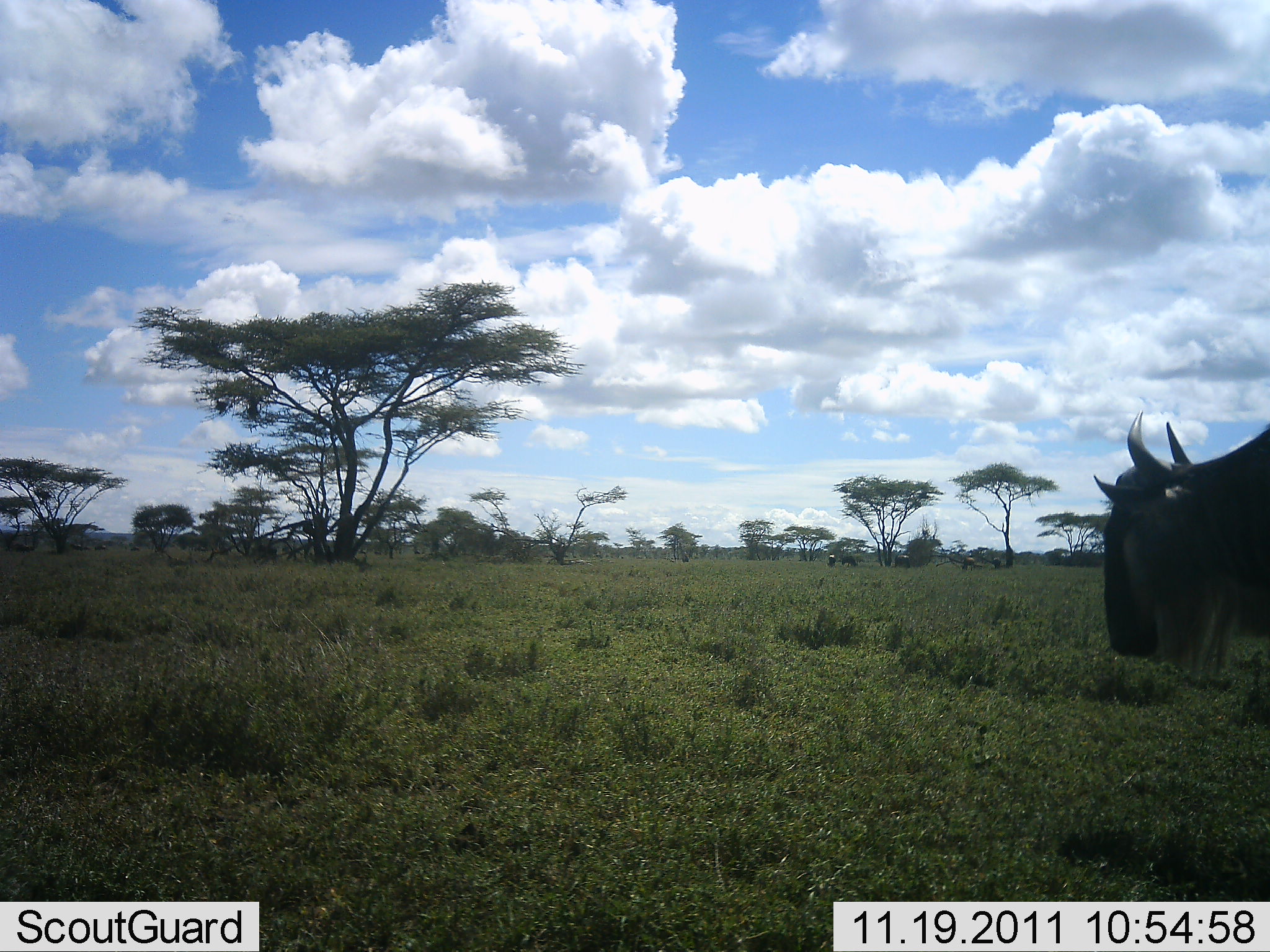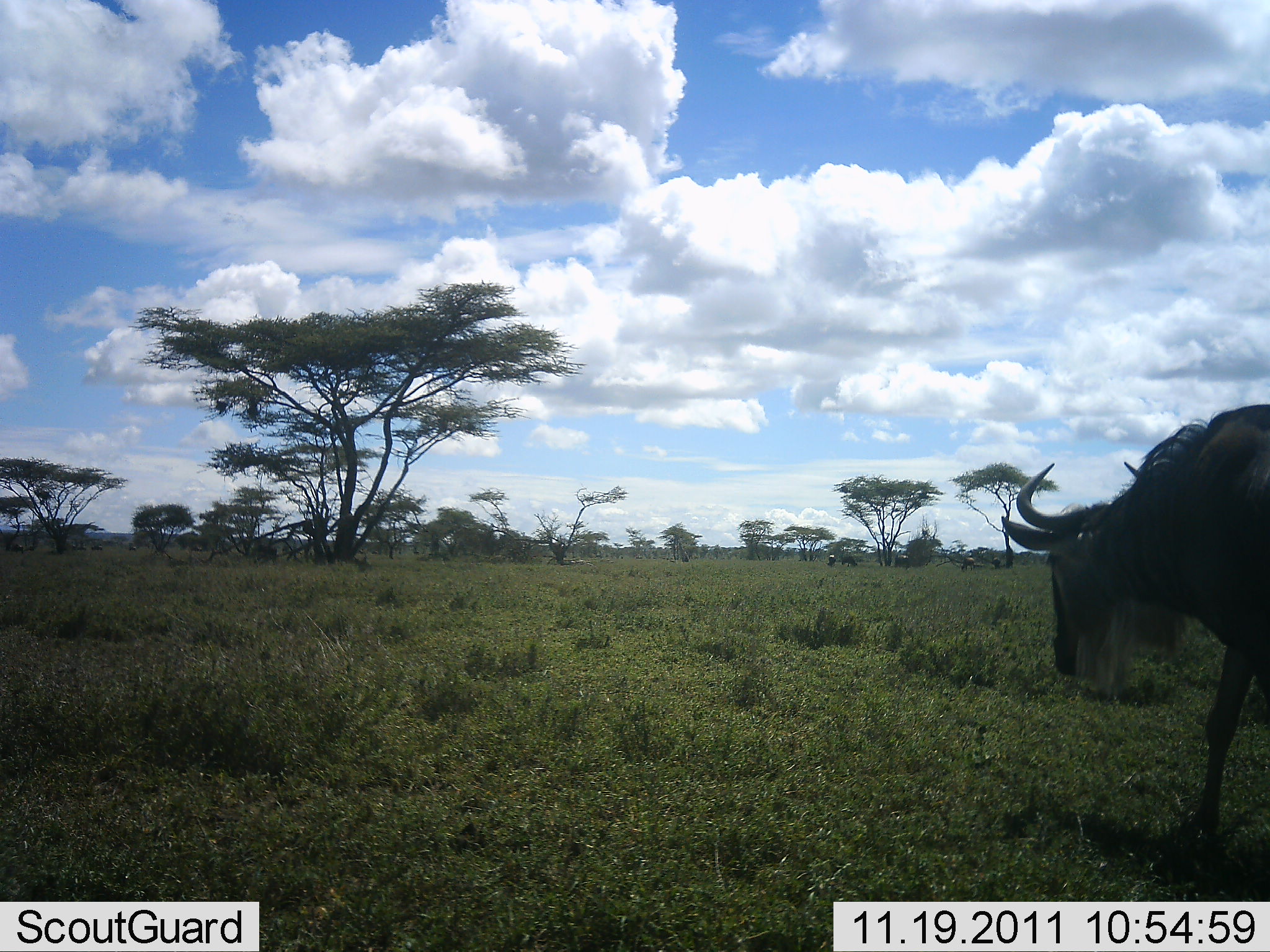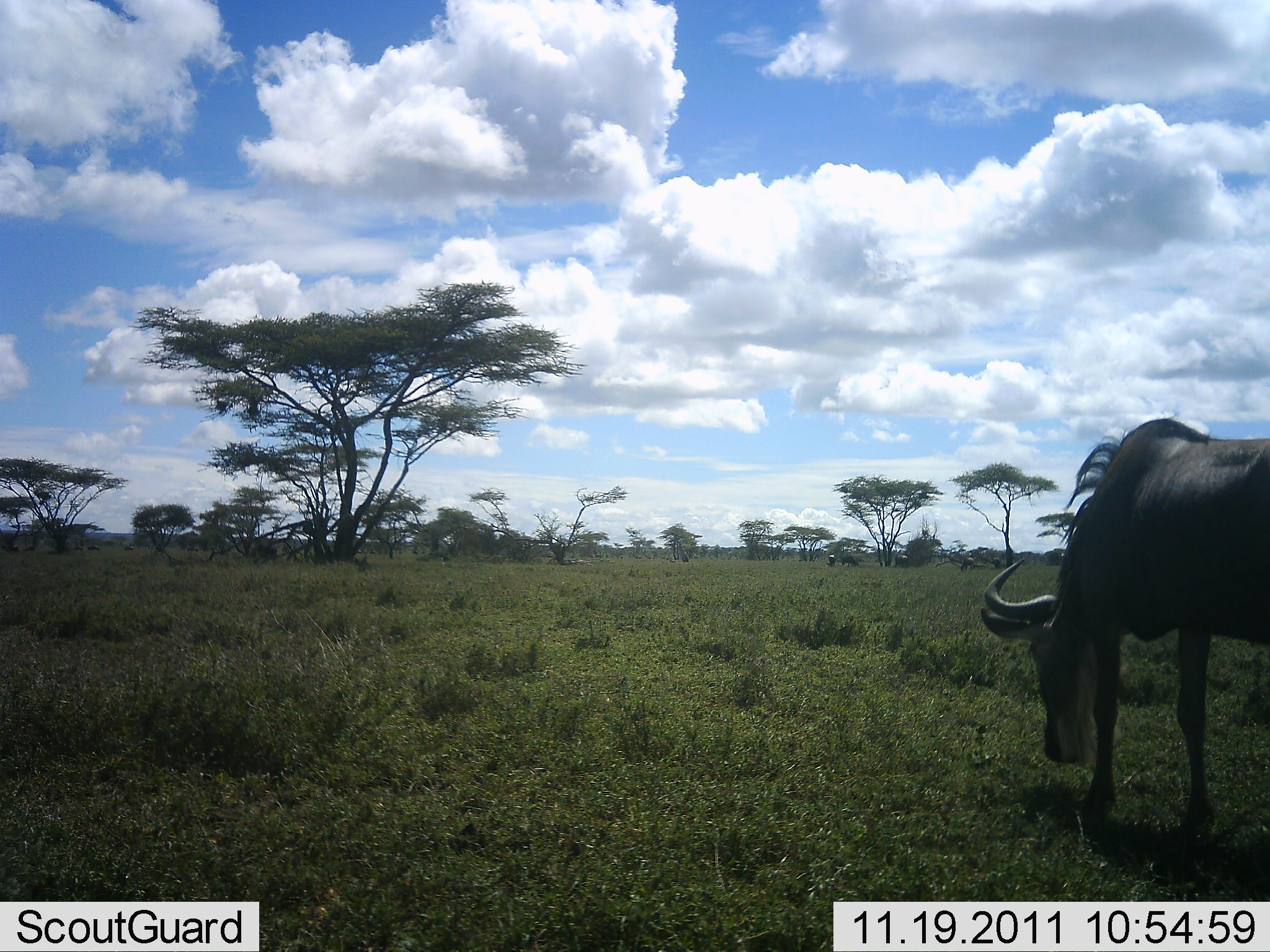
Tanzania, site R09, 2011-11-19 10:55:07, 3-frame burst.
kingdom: Animalia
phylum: Chordata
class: Mammalia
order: Artiodactyla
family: Bovidae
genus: Connochaetes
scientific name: Connochaetes taurinus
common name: blue wildebeest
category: wildebeest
Wildebeest (blue wildebeest) (Connochaetes taurinus), count 1. Behavior (volunteer vote fractions): standing 8%, resting 0%, moving 75%, interacting 0%. Young present (vote fraction): 0%. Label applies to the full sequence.